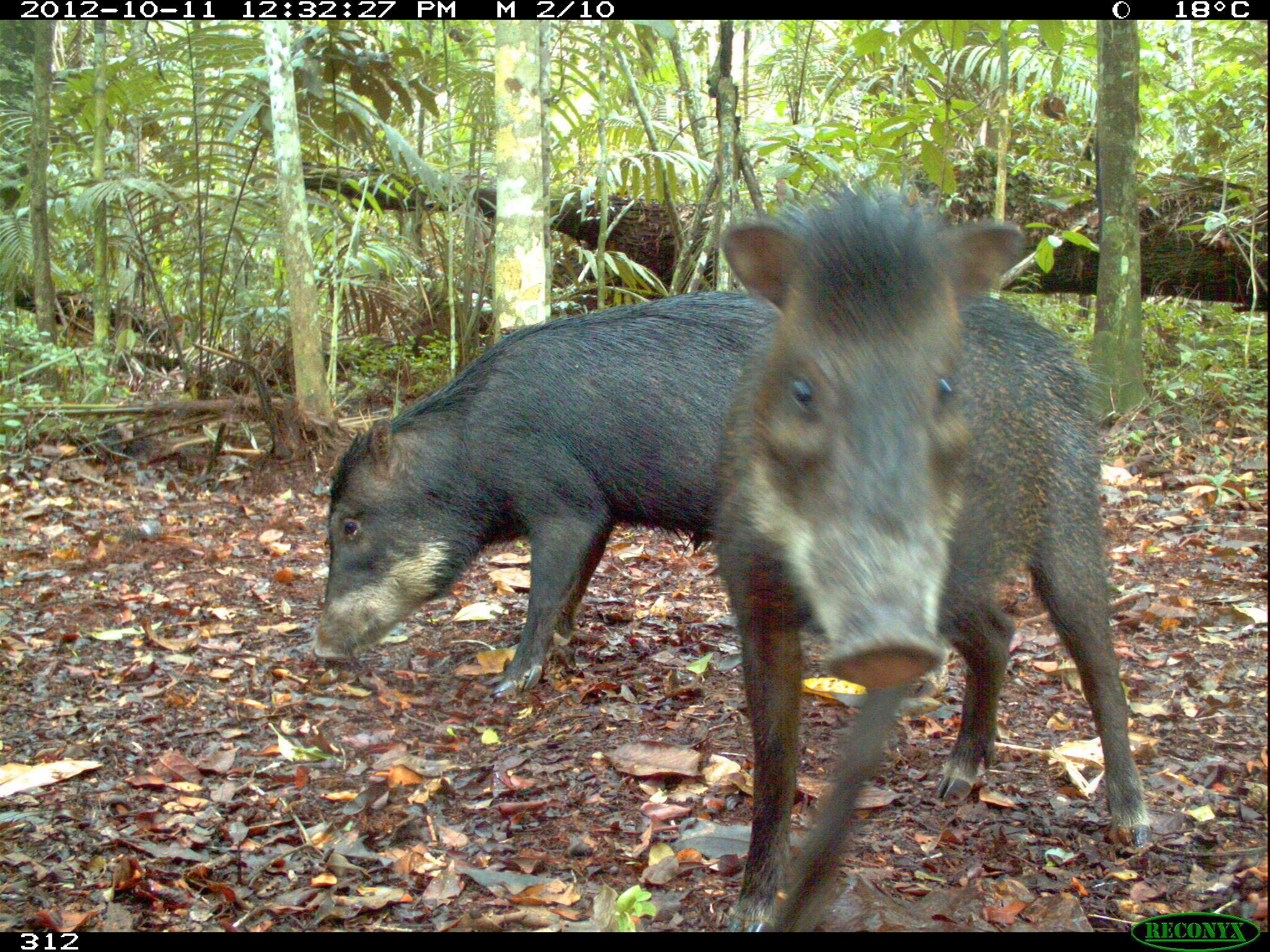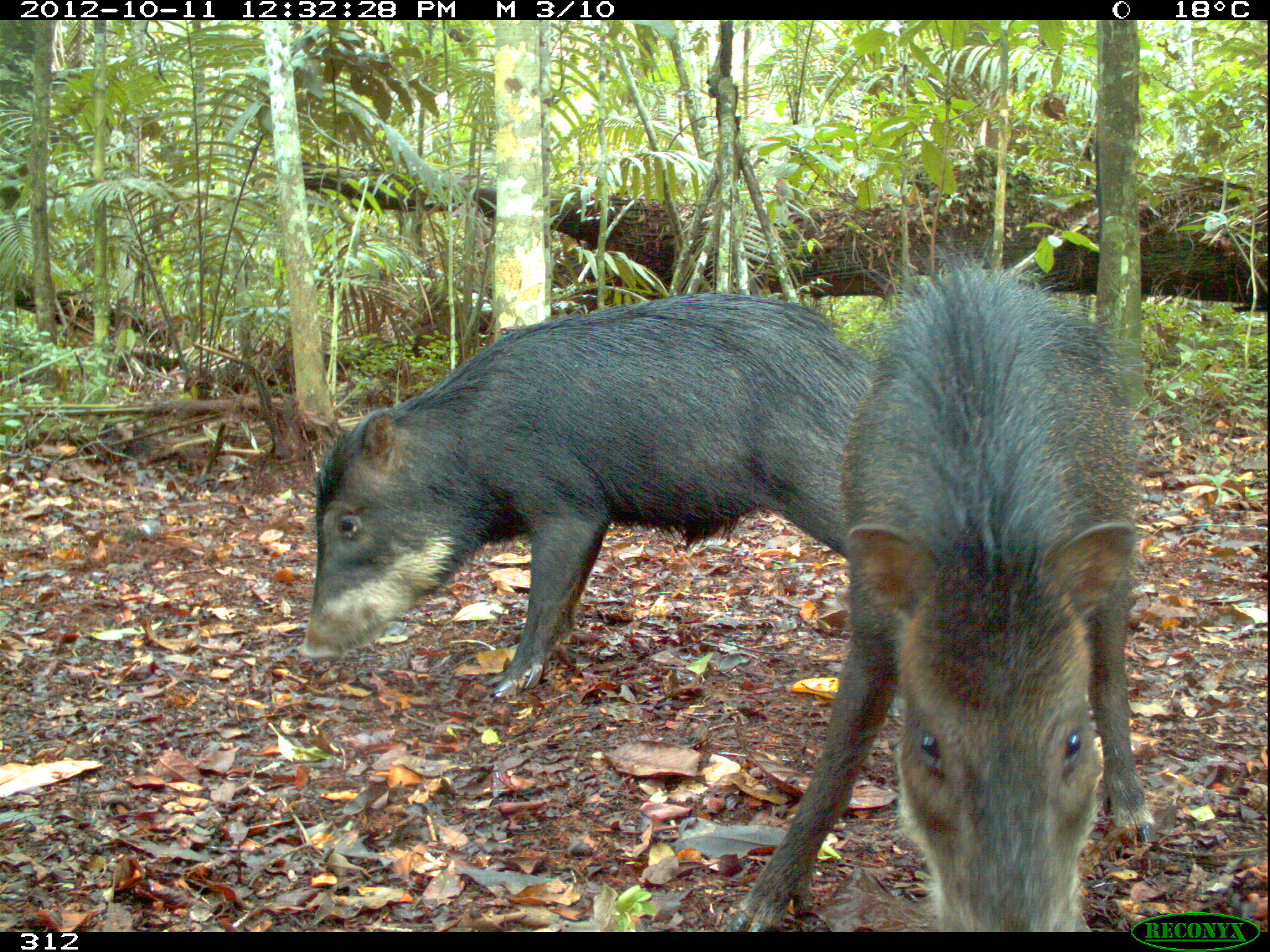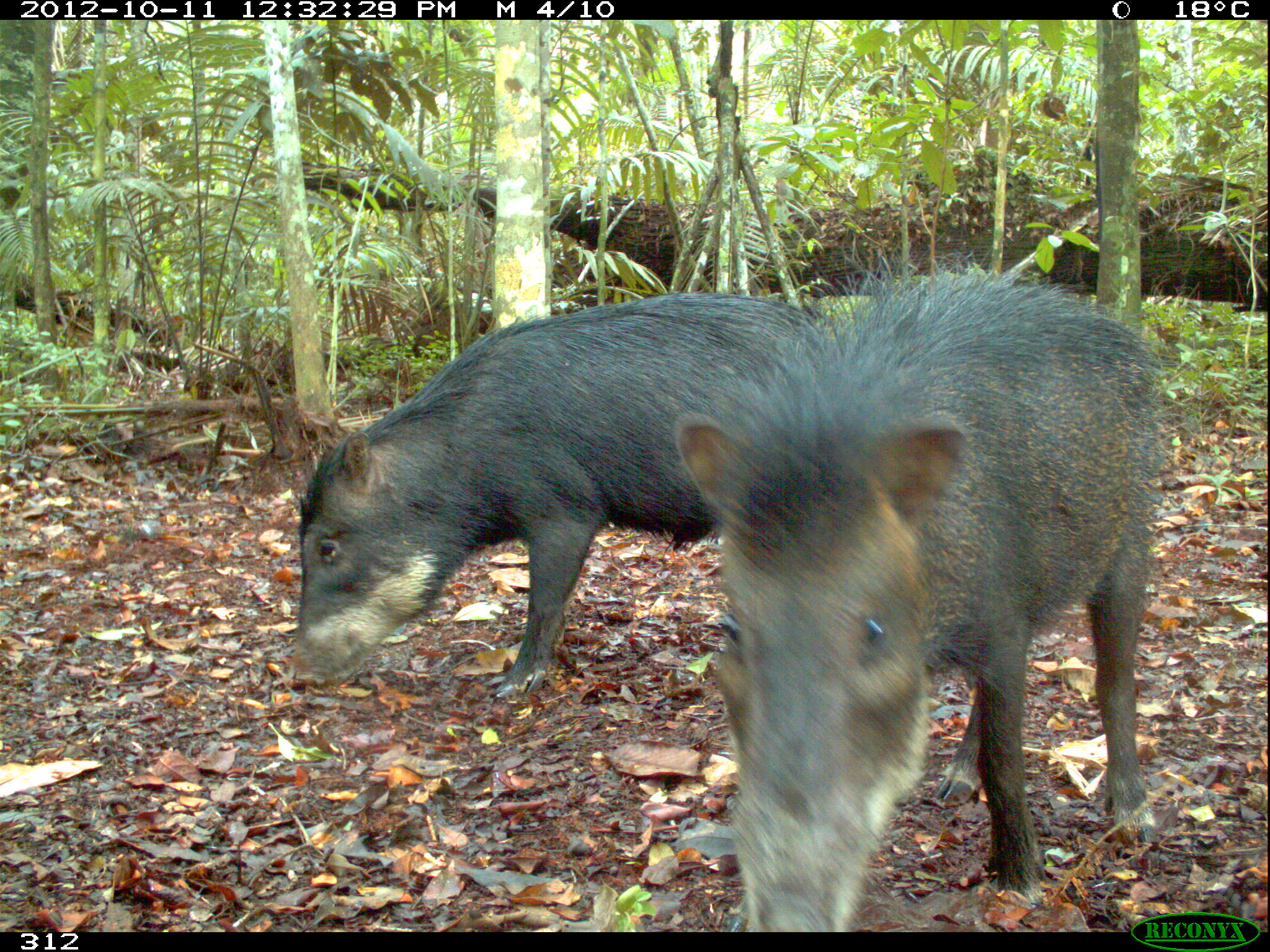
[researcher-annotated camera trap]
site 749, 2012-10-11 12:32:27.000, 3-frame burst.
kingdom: Animalia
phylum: Chordata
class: Mammalia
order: Artiodactyla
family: Tayassuidae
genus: Tayassu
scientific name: Tayassu pecari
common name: white-lipped peccary